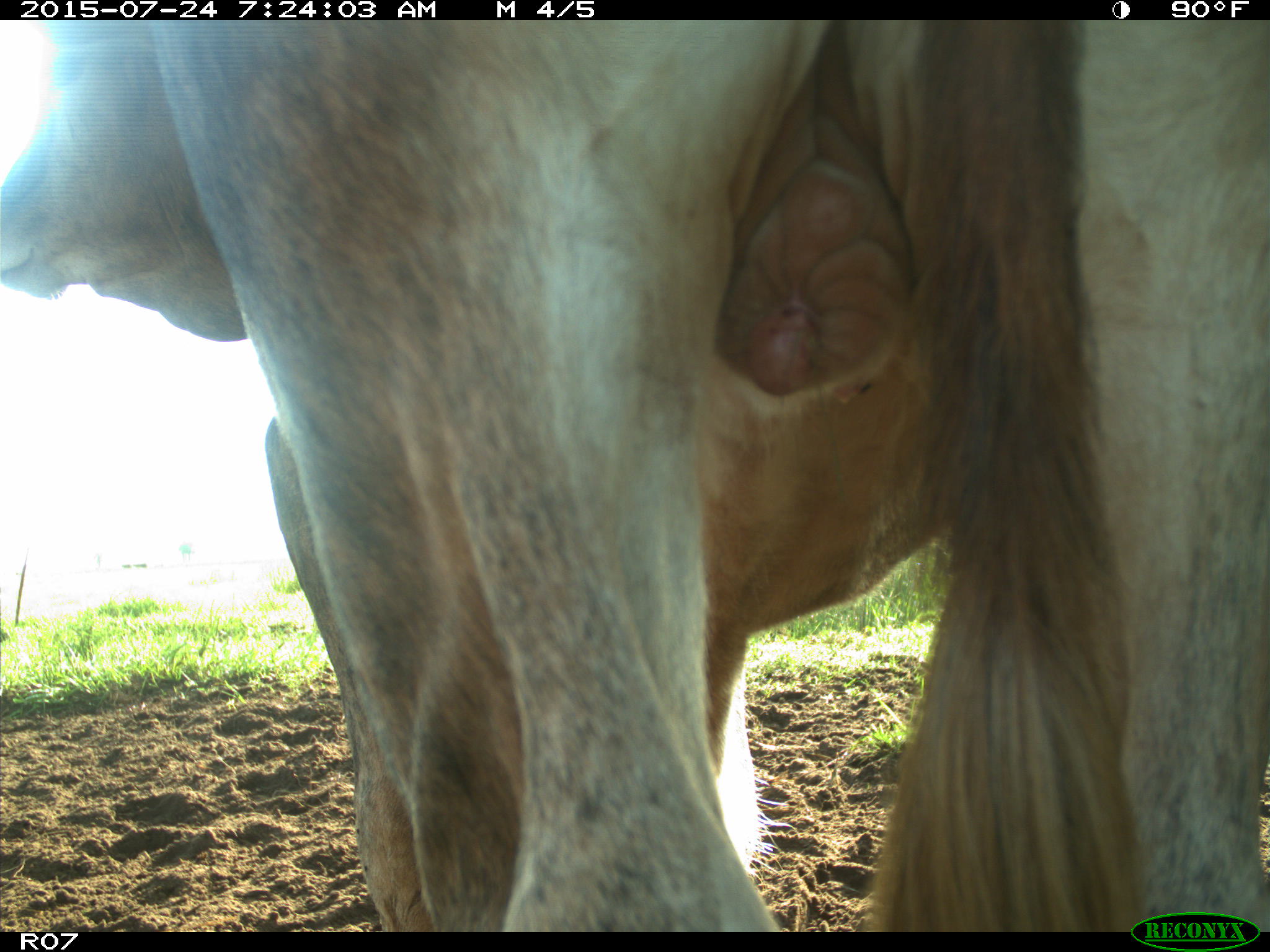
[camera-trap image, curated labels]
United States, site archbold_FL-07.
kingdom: Animalia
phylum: Chordata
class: Mammalia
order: Artiodactyla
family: Bovidae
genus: Bos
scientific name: Bos taurus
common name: domestic cow